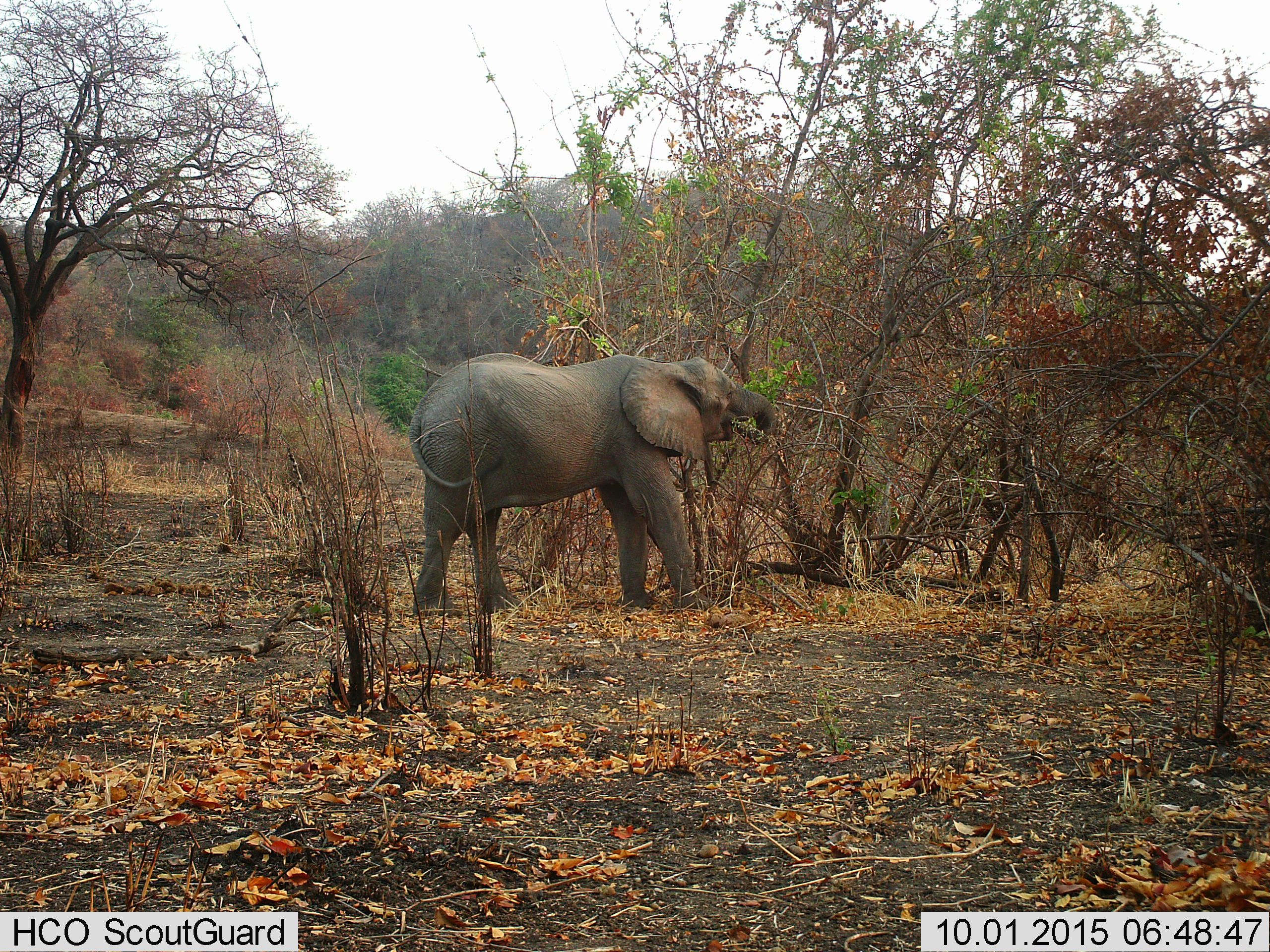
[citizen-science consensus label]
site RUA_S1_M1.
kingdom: Animalia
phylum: Chordata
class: Mammalia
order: Proboscidea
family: Elephantidae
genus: Loxodonta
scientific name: Loxodonta africana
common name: african bush elephant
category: elephant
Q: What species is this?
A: Elephant (african bush elephant) (Loxodonta africana).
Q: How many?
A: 1.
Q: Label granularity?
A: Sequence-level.